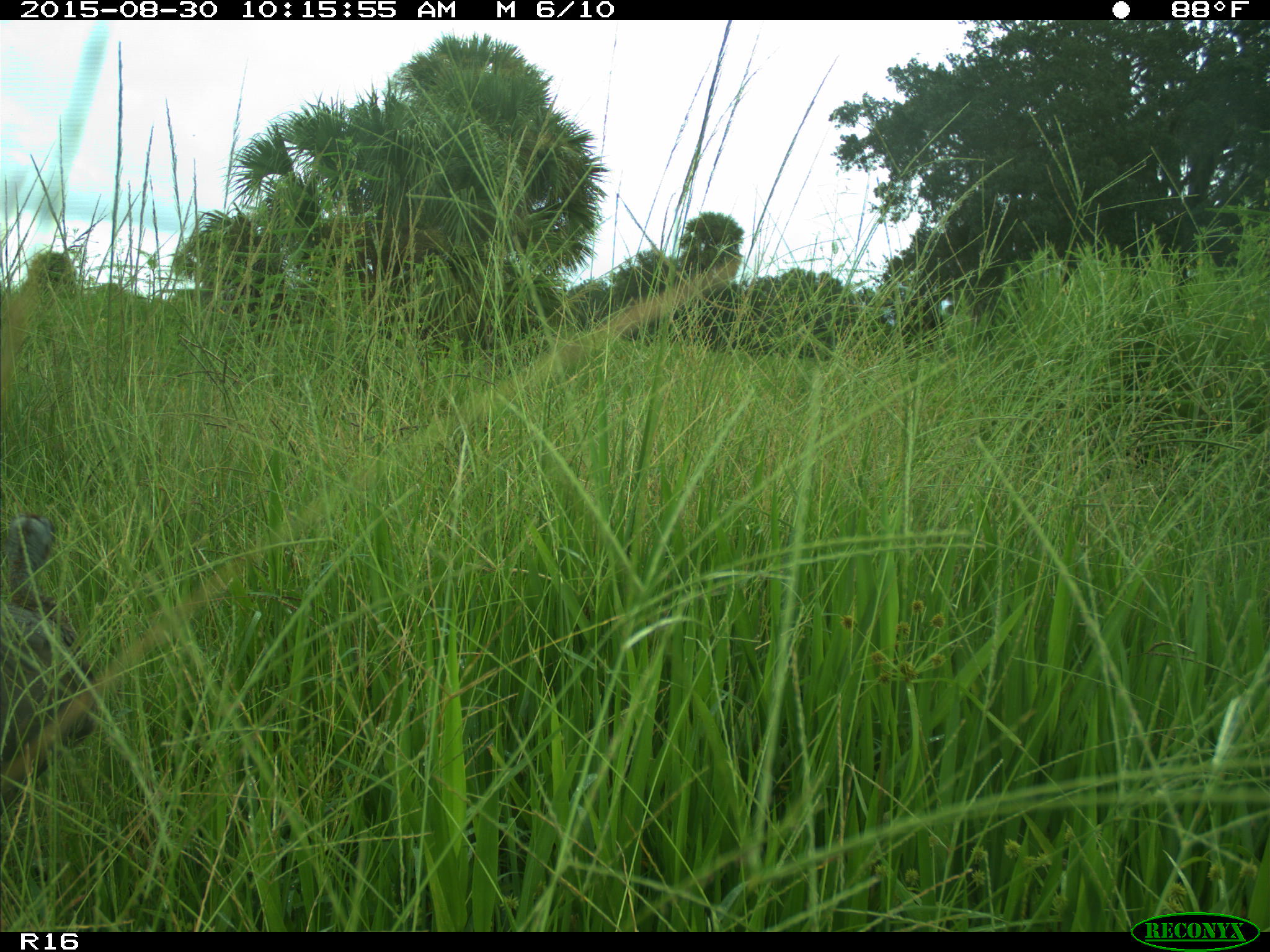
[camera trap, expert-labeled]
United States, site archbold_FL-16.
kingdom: Animalia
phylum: Chordata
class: Aves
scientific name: Aves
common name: birds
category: unidentified bird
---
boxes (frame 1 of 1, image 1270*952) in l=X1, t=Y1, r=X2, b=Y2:
animal: l=0, t=511, r=98, b=815